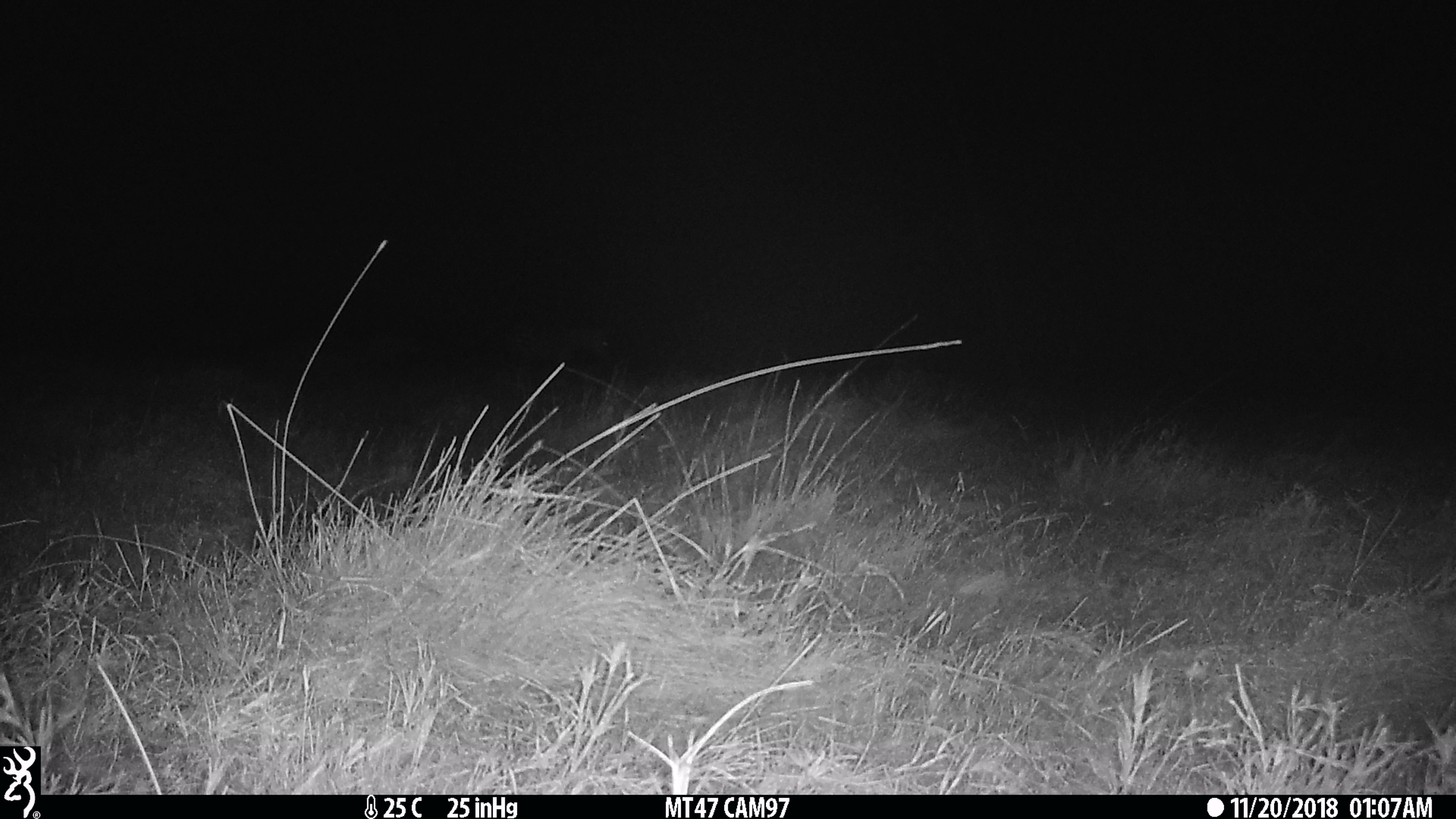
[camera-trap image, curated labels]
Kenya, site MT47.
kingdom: Animalia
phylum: Chordata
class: Mammalia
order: Perissodactyla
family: Equidae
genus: Equus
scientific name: Equus quagga burchellii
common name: burchell's zebra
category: zebra